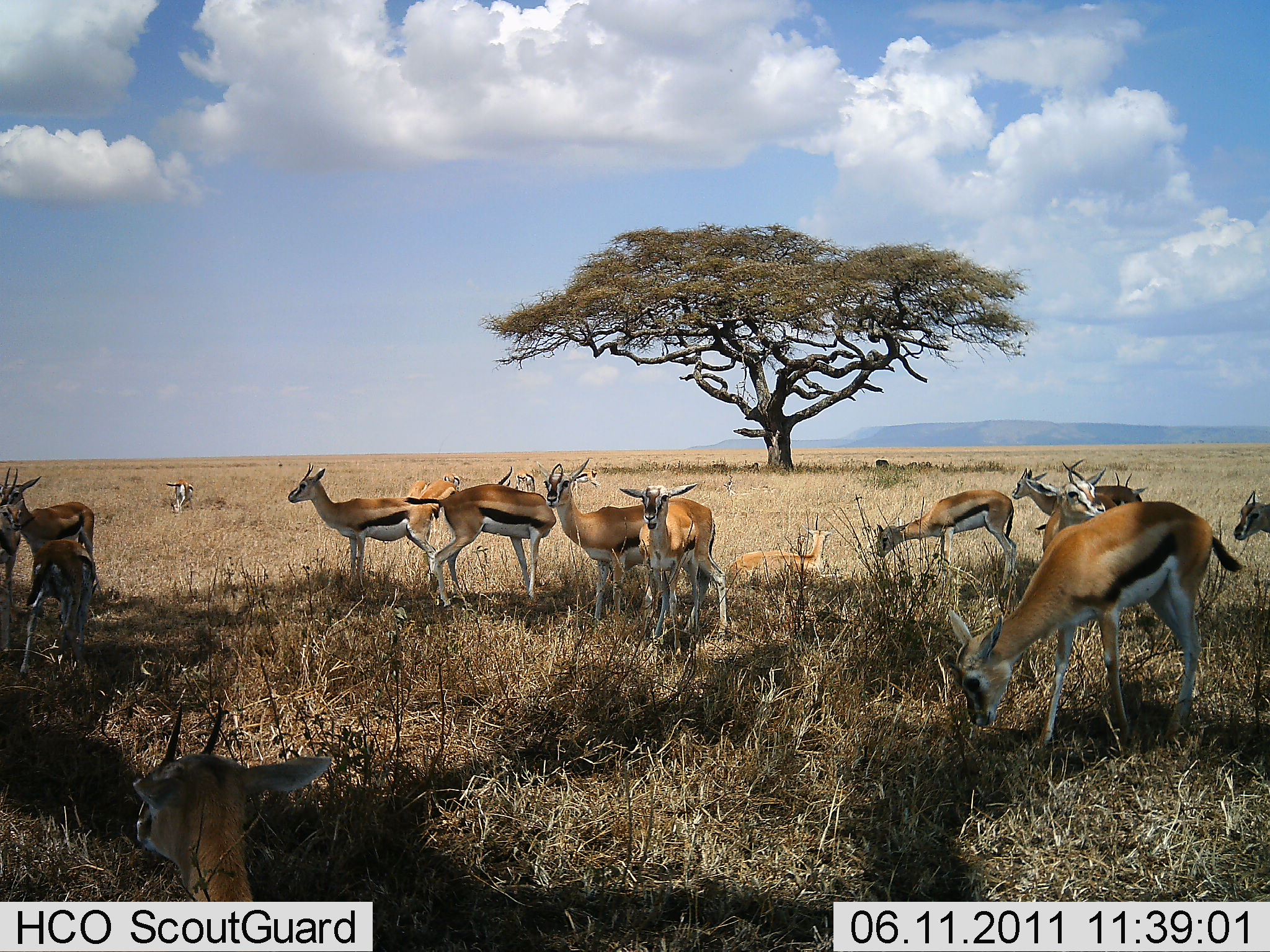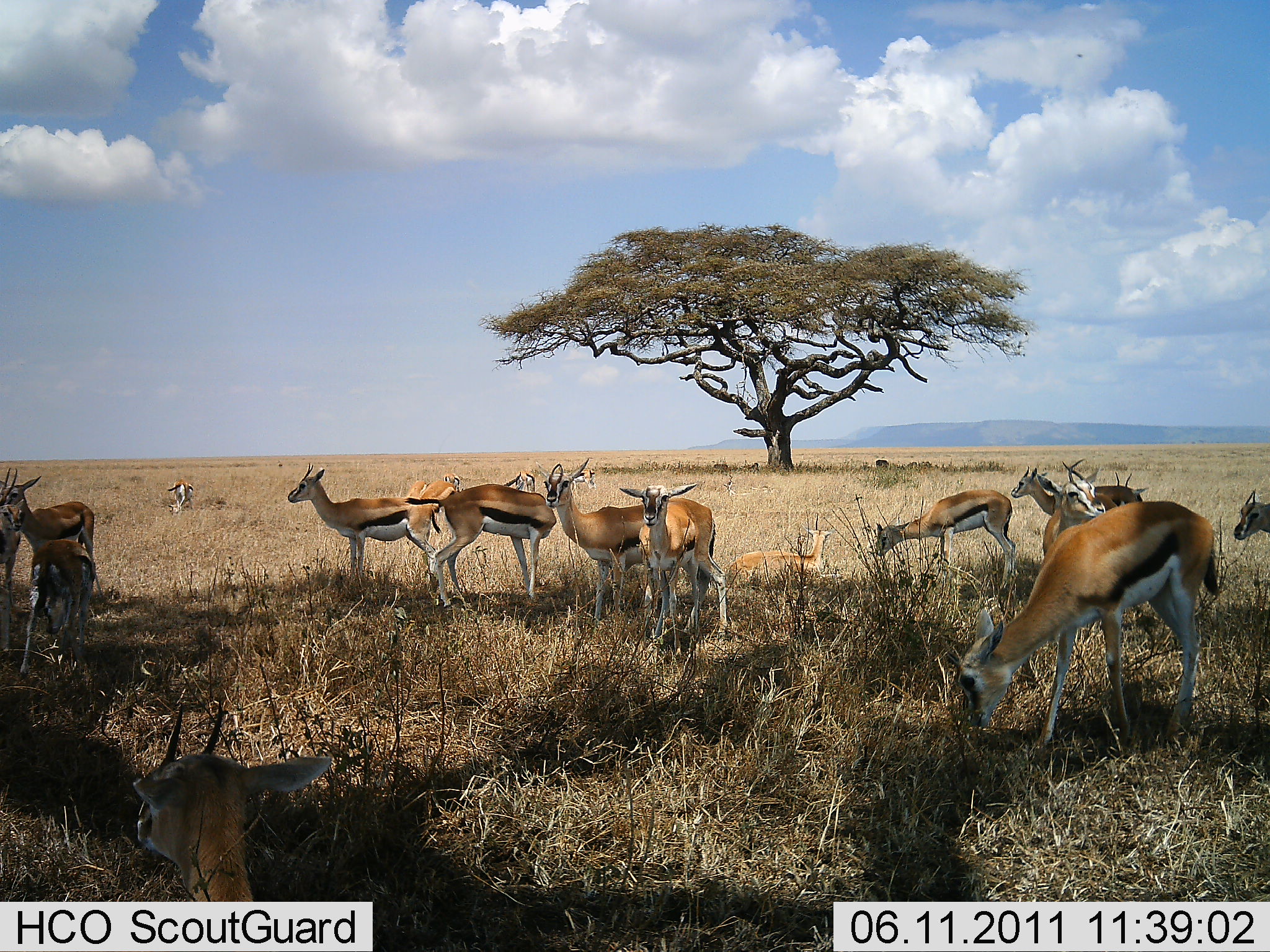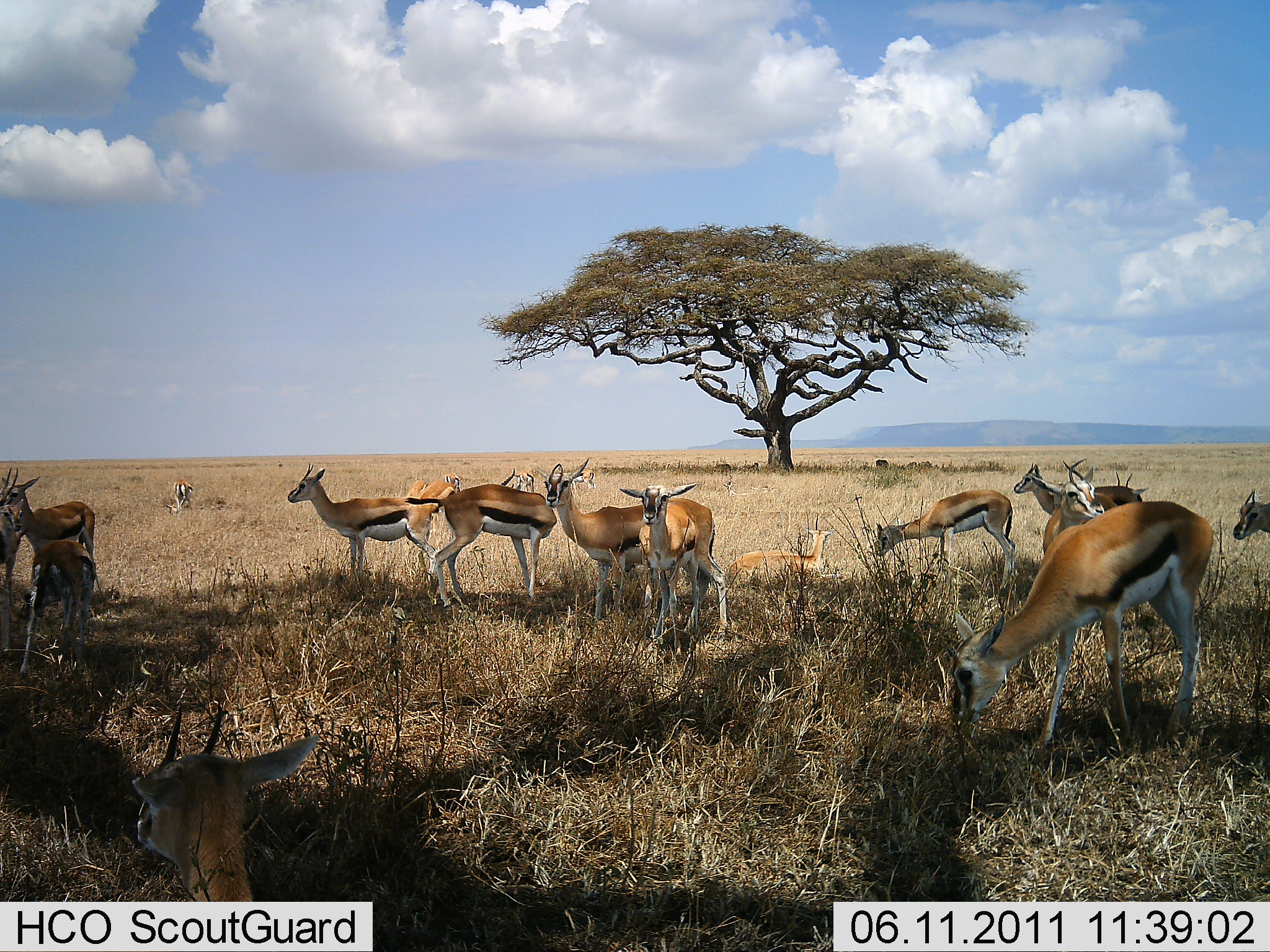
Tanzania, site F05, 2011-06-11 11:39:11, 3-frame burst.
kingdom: Animalia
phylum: Chordata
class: Mammalia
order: Artiodactyla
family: Bovidae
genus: Eudorcas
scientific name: Eudorcas thomsonii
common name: thomson's gazelle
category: gazellethomsons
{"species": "gazellethomsons (thomson's gazelle) (Eudorcas thomsonii)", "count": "11-50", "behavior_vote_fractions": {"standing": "100%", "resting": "60%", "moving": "20%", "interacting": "10%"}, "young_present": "20%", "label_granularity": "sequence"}